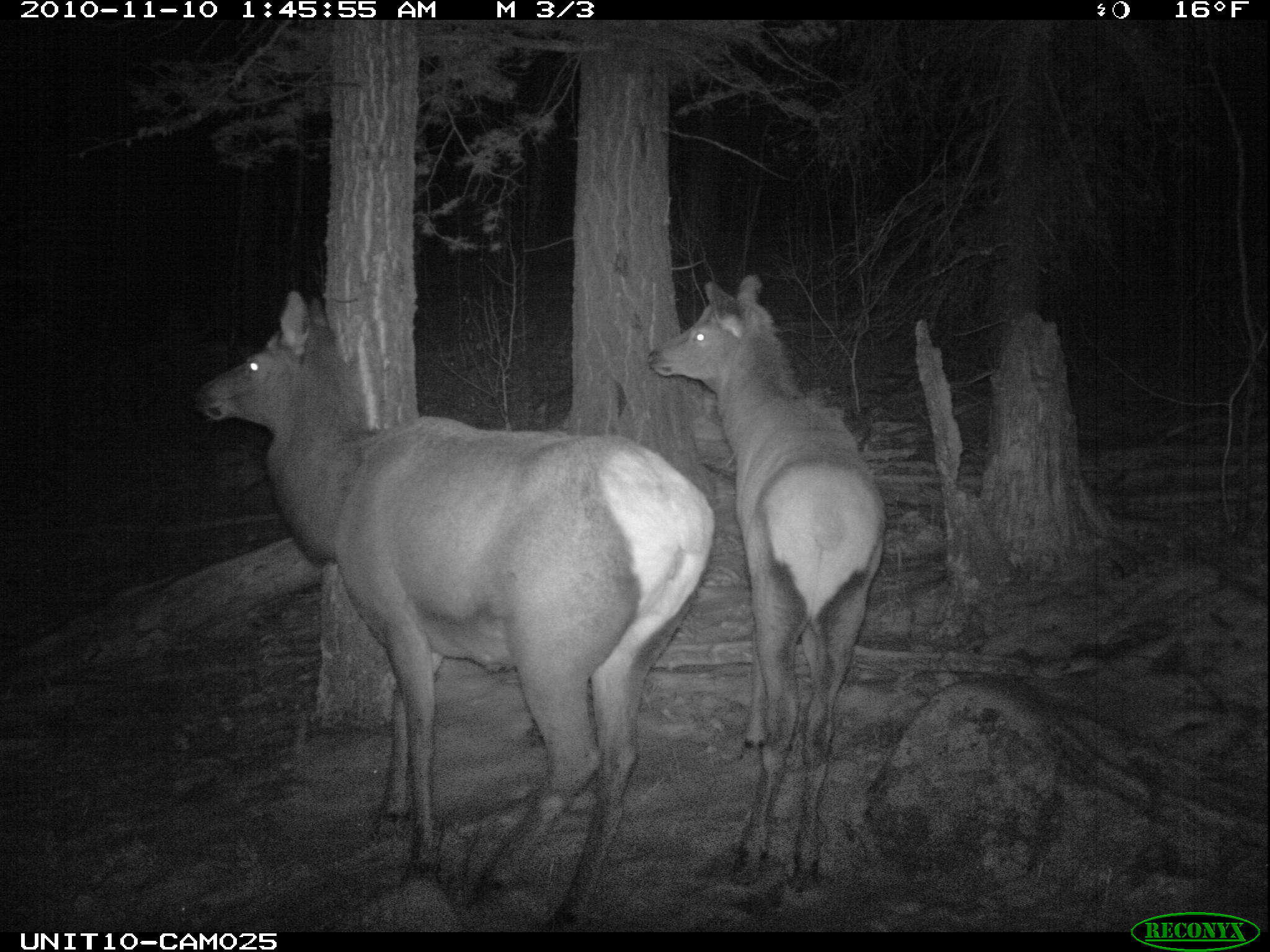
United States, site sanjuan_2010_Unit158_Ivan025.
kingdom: Animalia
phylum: Chordata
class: Mammalia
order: Artiodactyla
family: Cervidae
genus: Cervus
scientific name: Cervus elaphus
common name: red deer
Cervus elaphus (red deer).